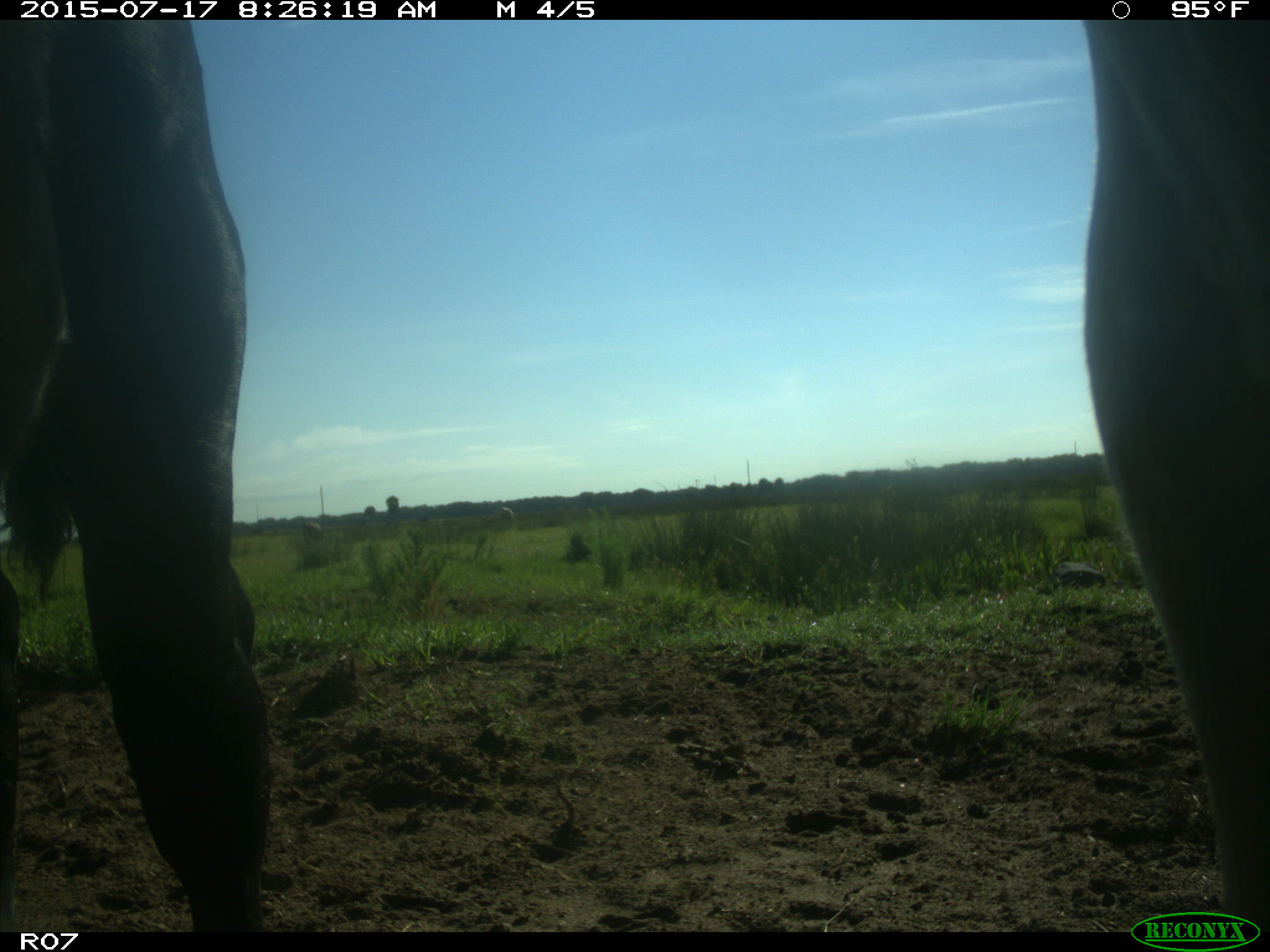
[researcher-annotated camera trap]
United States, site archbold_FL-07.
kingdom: Animalia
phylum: Chordata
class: Mammalia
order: Artiodactyla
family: Bovidae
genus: Bos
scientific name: Bos taurus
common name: domestic cow